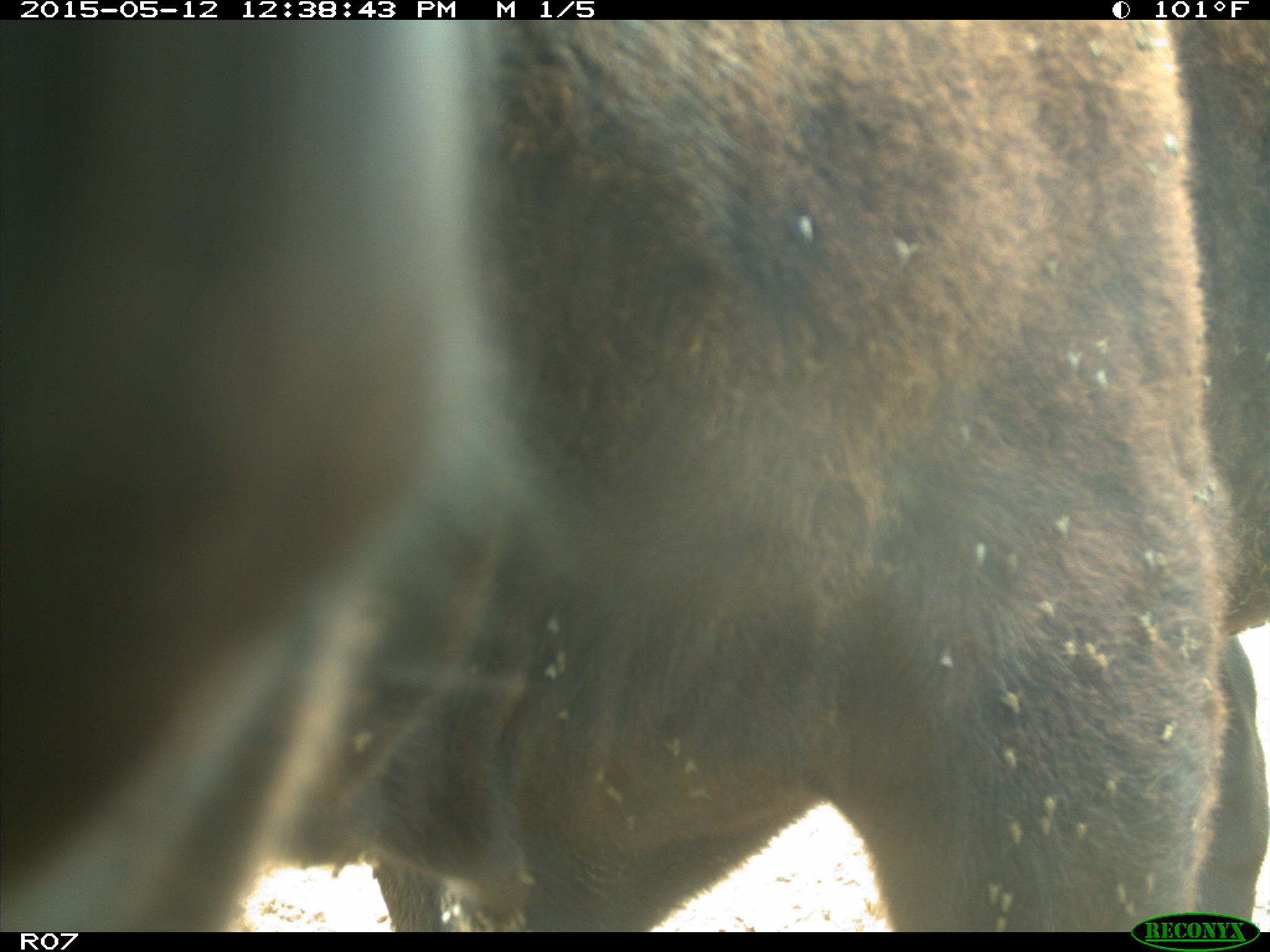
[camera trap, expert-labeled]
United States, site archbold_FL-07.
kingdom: Animalia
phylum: Chordata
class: Mammalia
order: Artiodactyla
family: Bovidae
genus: Bos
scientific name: Bos taurus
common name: domestic cow